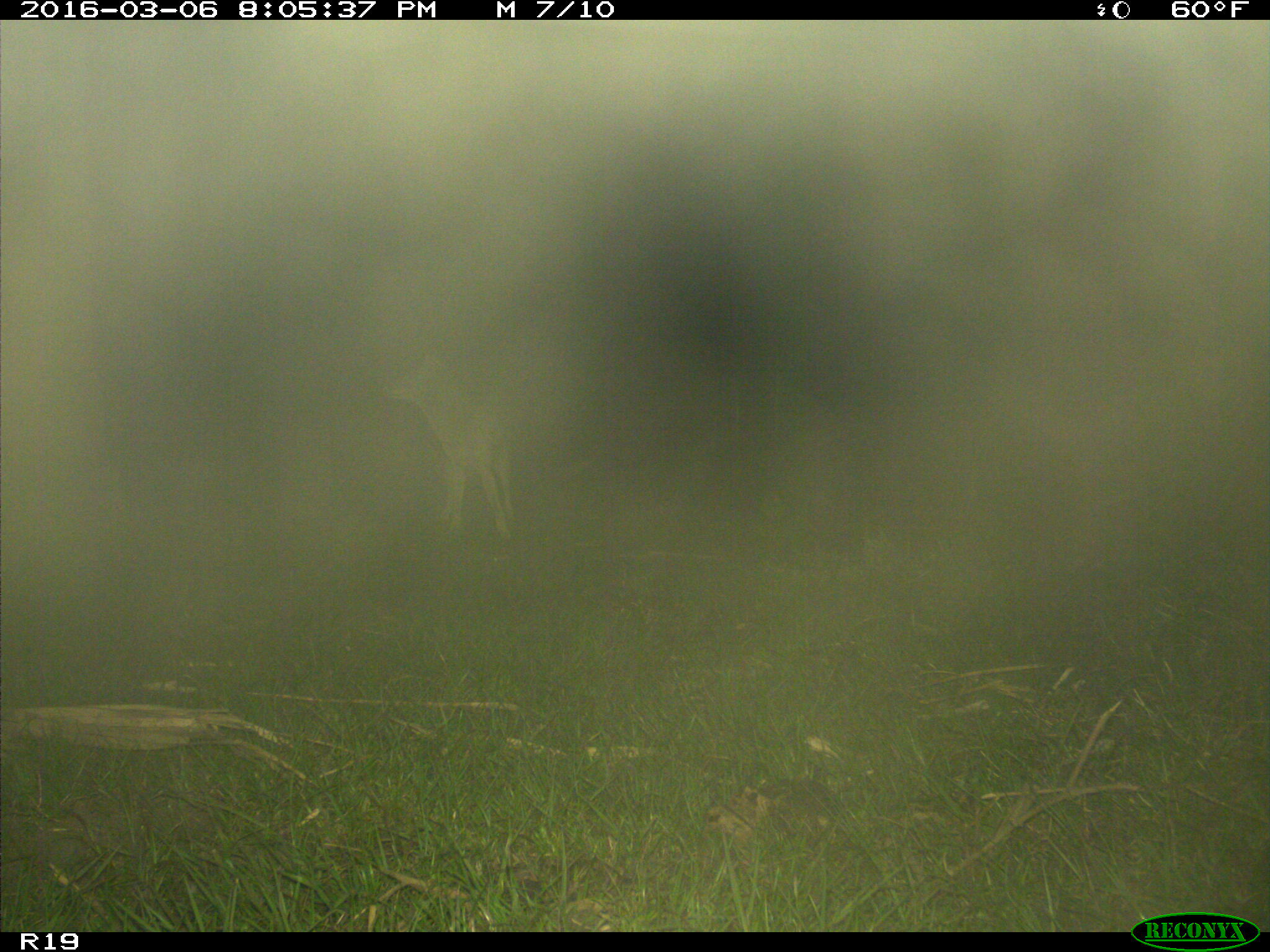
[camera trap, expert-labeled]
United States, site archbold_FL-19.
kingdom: Animalia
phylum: Chordata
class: Mammalia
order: Carnivora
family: Canidae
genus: Canis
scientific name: Canis latrans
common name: coyote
Canis latrans (coyote).